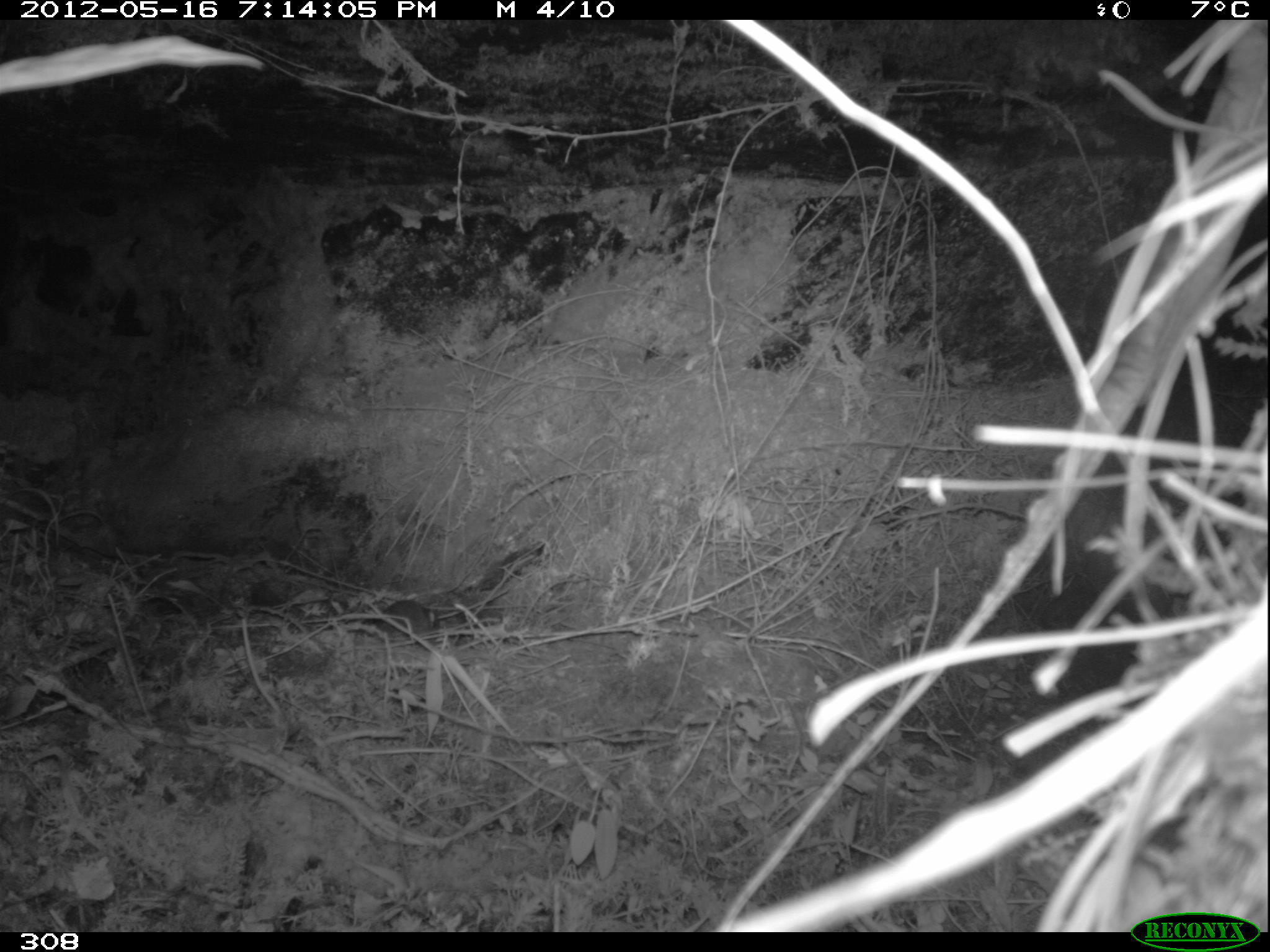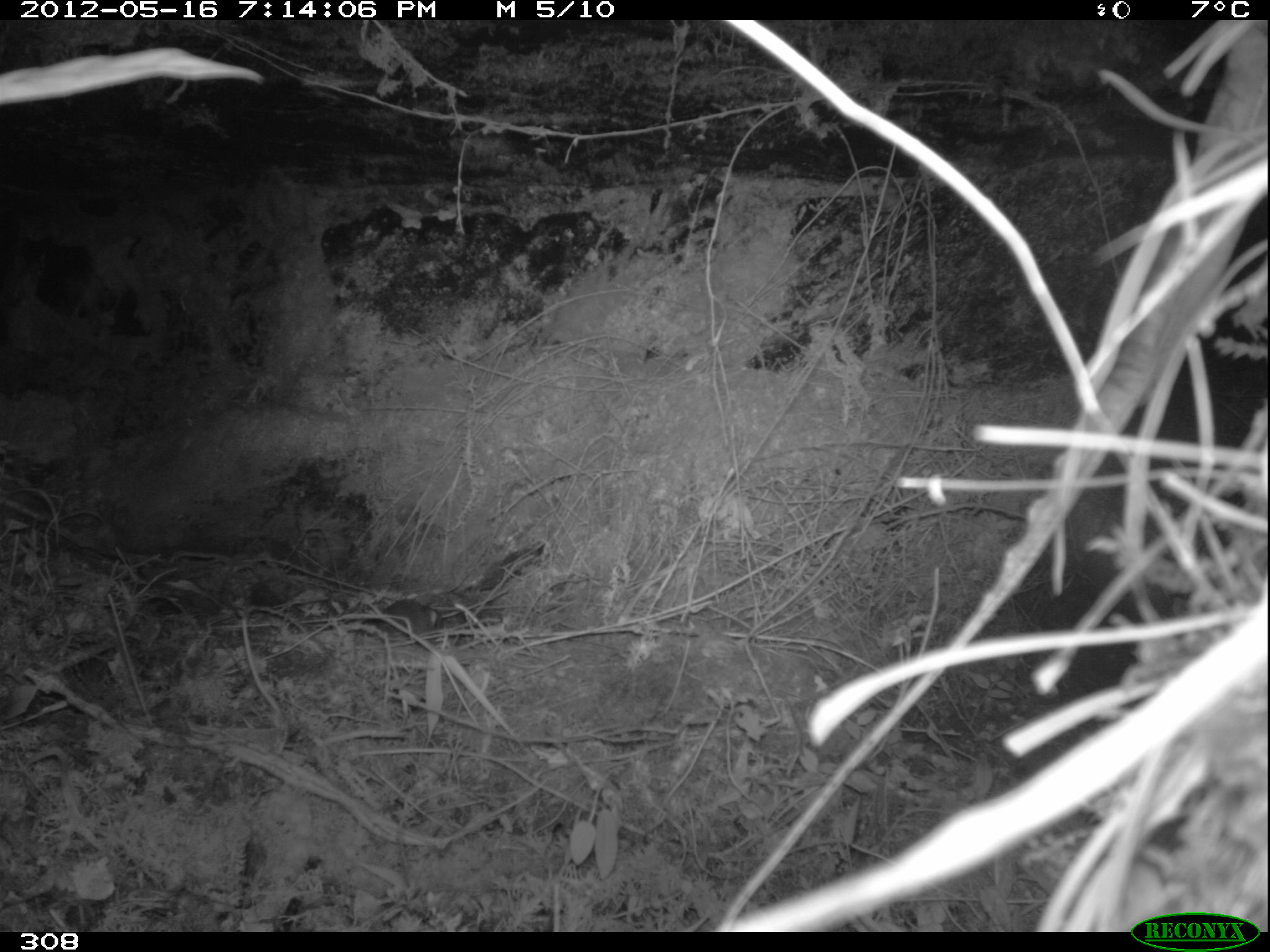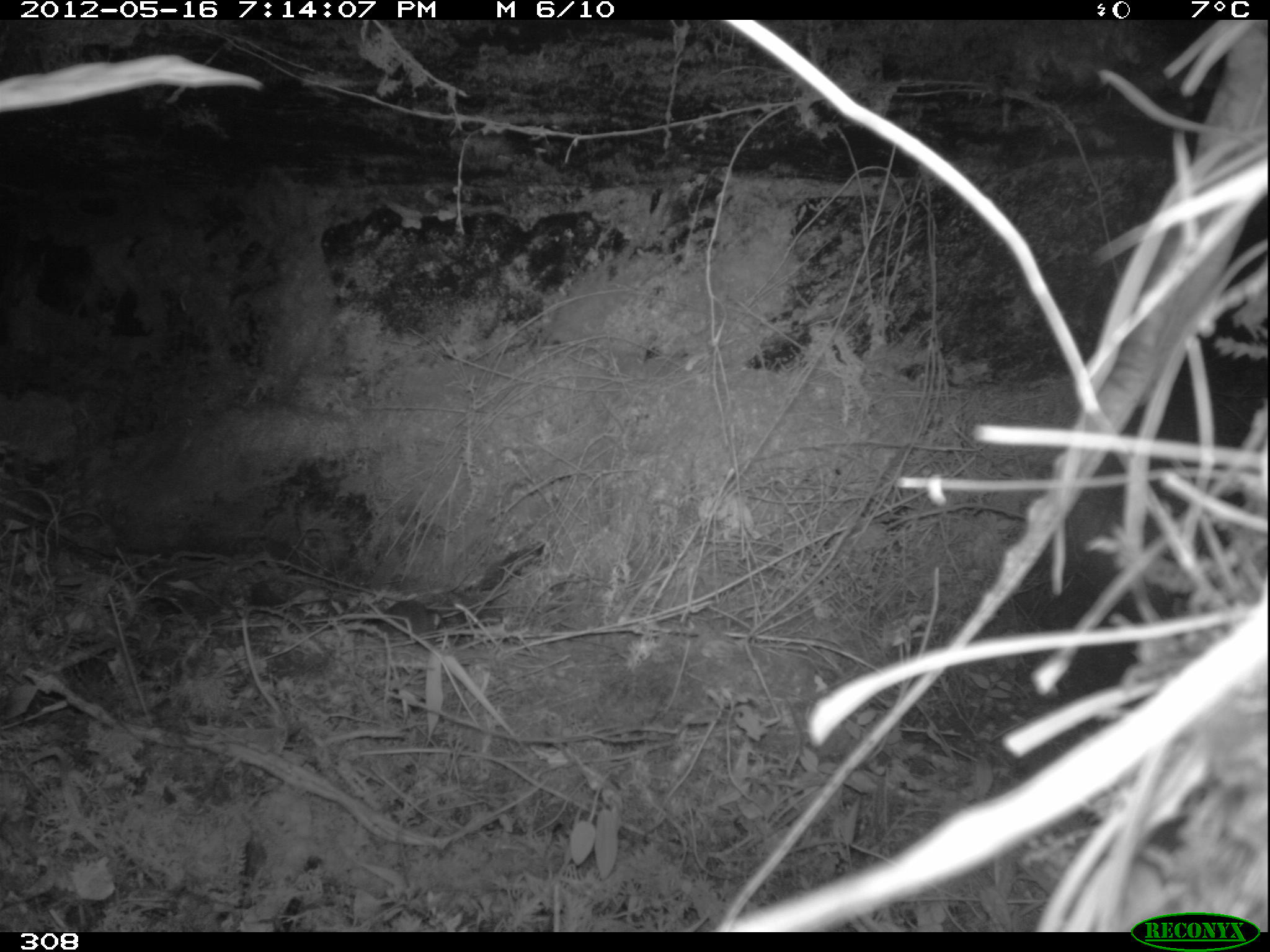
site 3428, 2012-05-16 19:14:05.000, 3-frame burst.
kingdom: Animalia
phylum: Chordata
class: Mammalia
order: Rodentia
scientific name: Rodentia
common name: rodents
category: unknown rodent